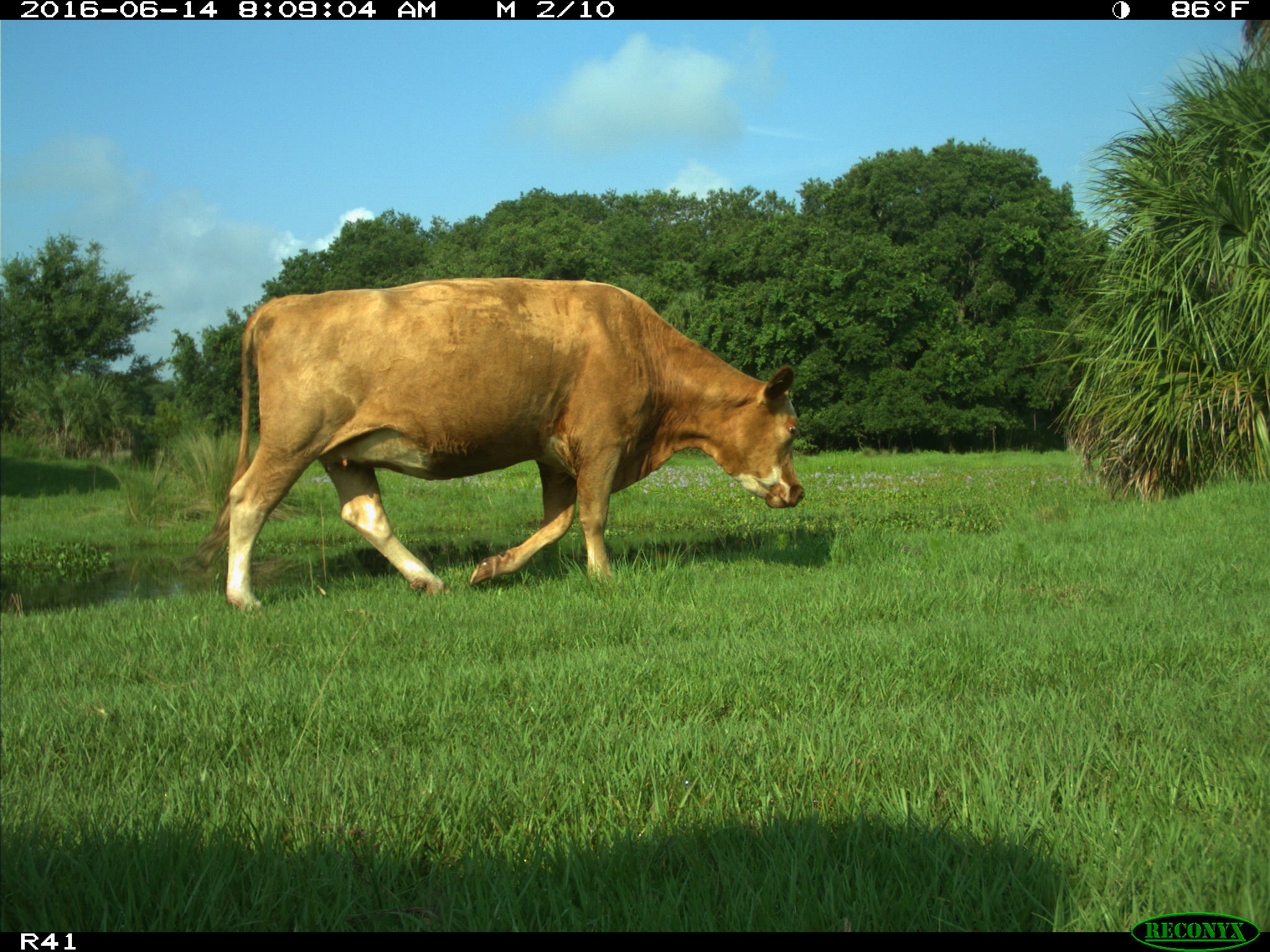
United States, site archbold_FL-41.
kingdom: Animalia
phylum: Chordata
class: Mammalia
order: Artiodactyla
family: Bovidae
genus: Bos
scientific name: Bos taurus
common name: domestic cow